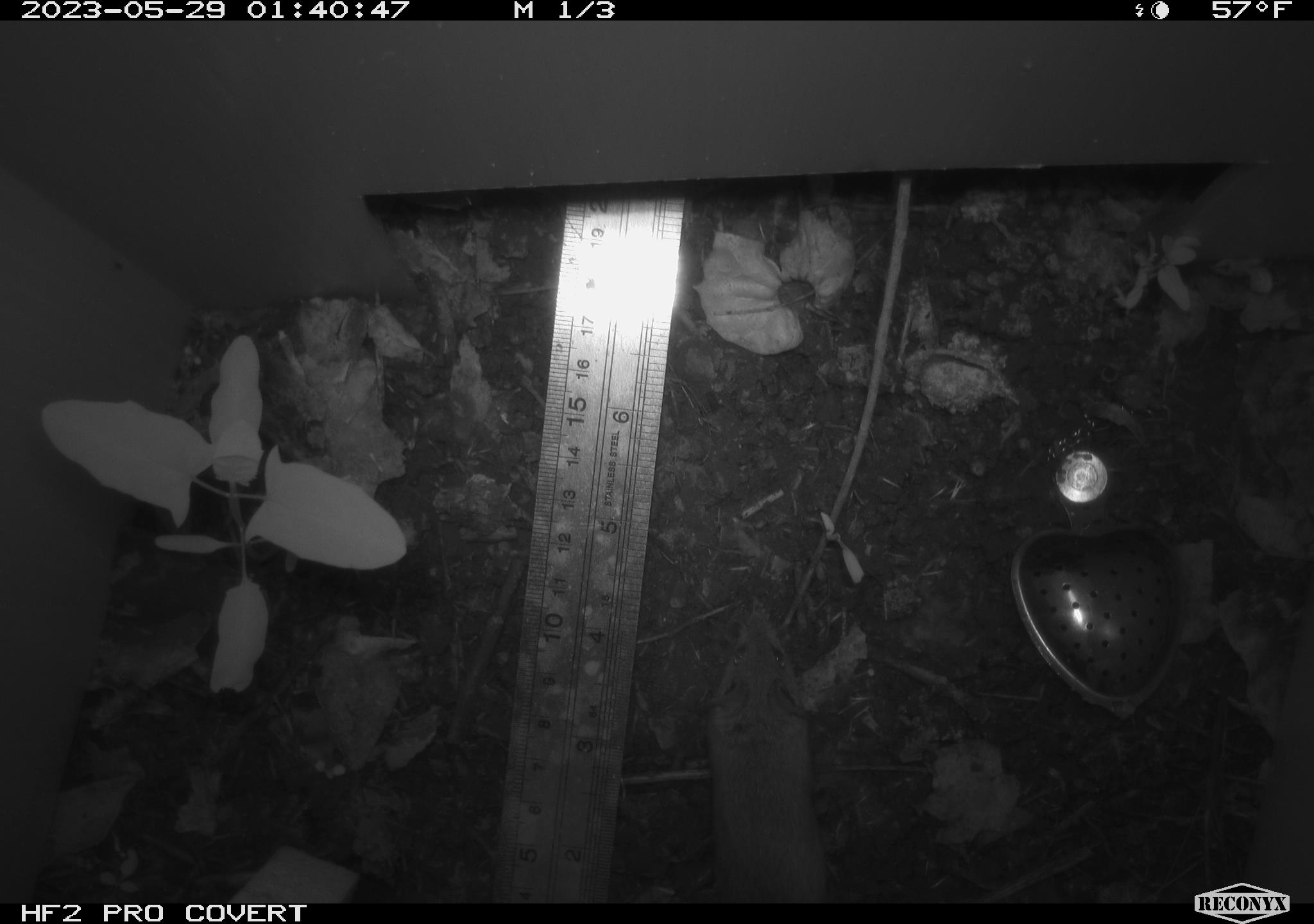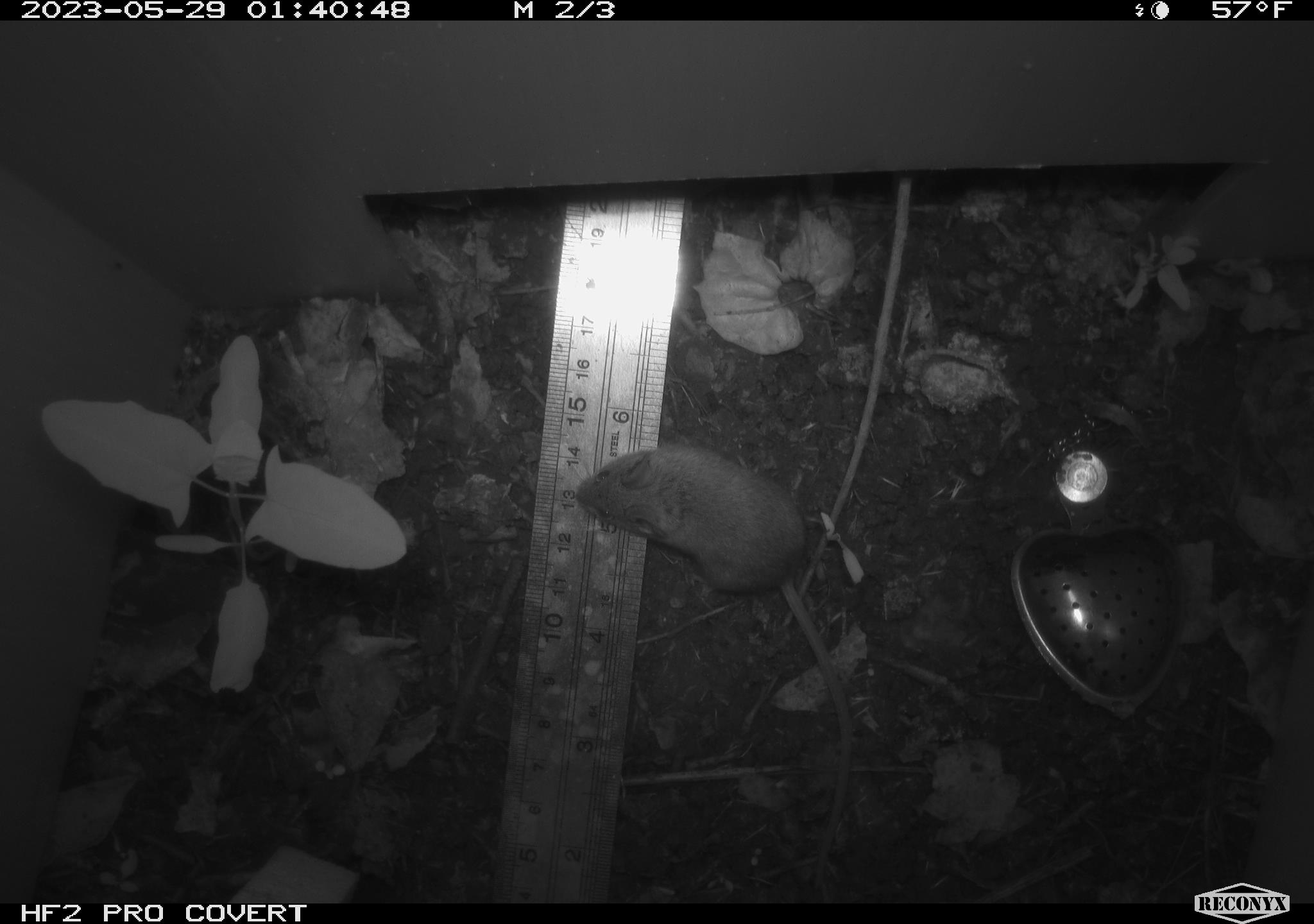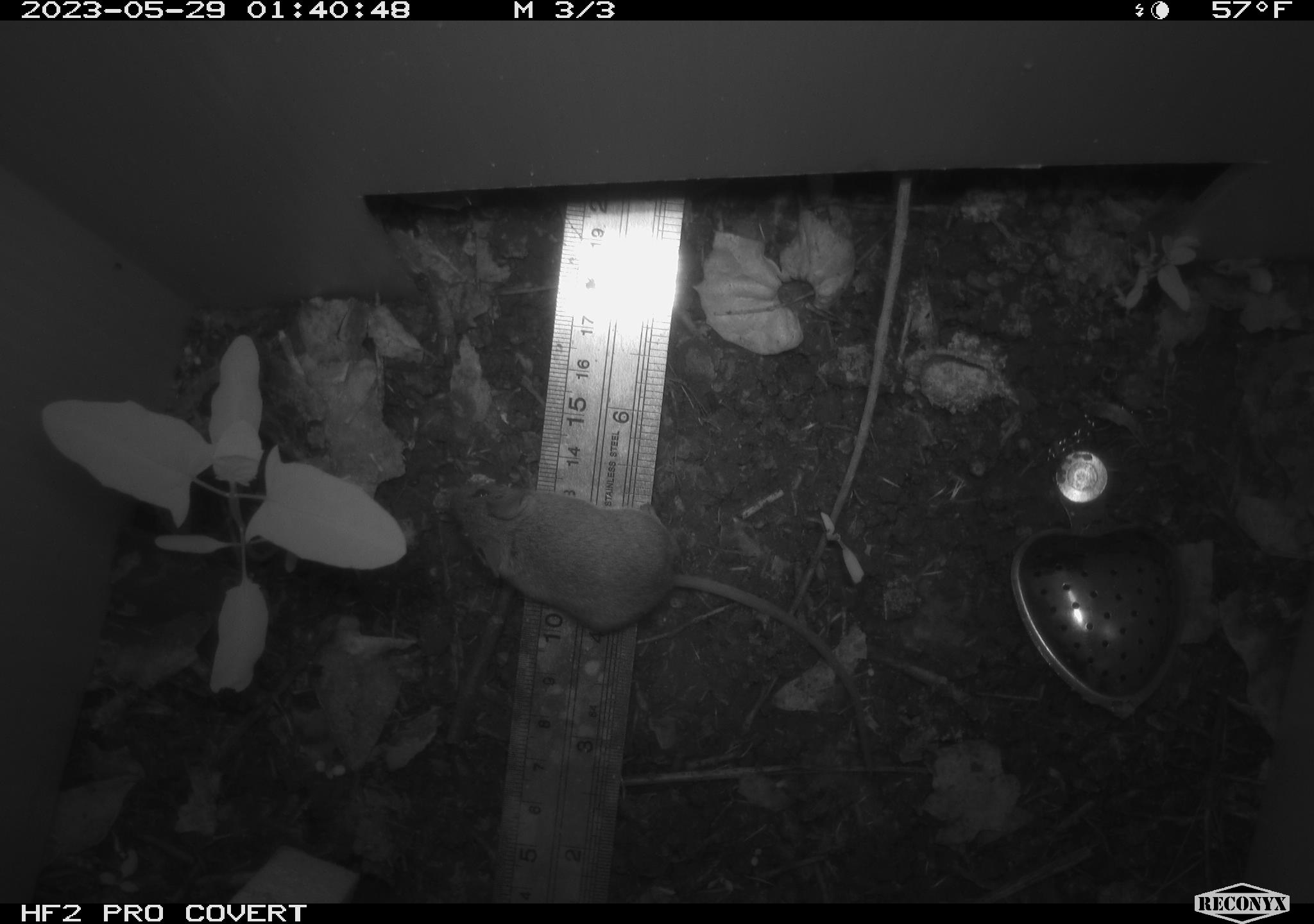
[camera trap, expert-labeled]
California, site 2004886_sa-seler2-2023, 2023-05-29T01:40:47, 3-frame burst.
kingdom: Animalia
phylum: Chordata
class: Mammalia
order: Rodentia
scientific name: Rodentia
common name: mouse species